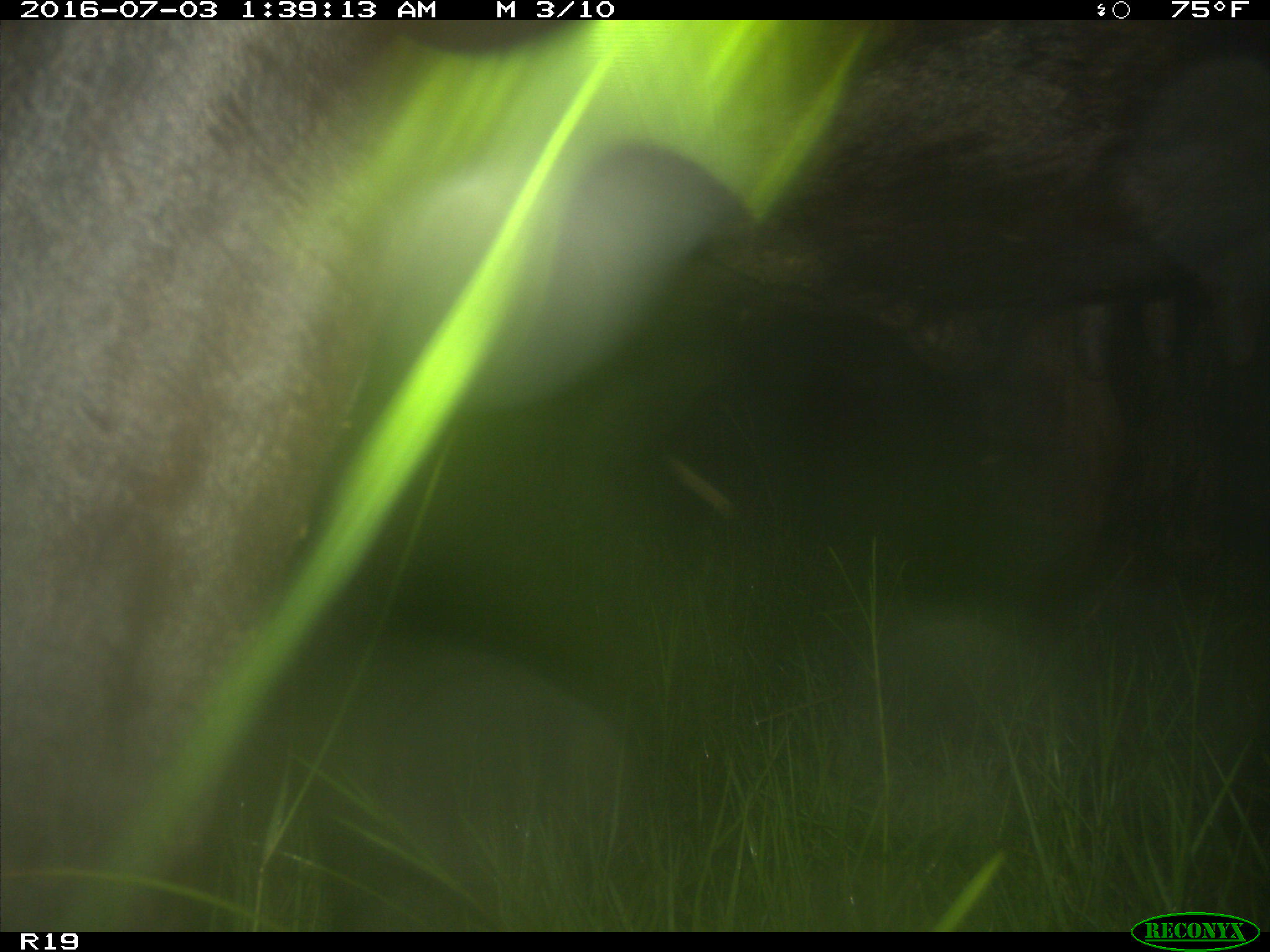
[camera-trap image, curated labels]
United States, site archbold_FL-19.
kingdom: Animalia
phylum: Chordata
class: Mammalia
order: Artiodactyla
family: Bovidae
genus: Bos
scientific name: Bos taurus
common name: domestic cow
Bos taurus (domestic cow).